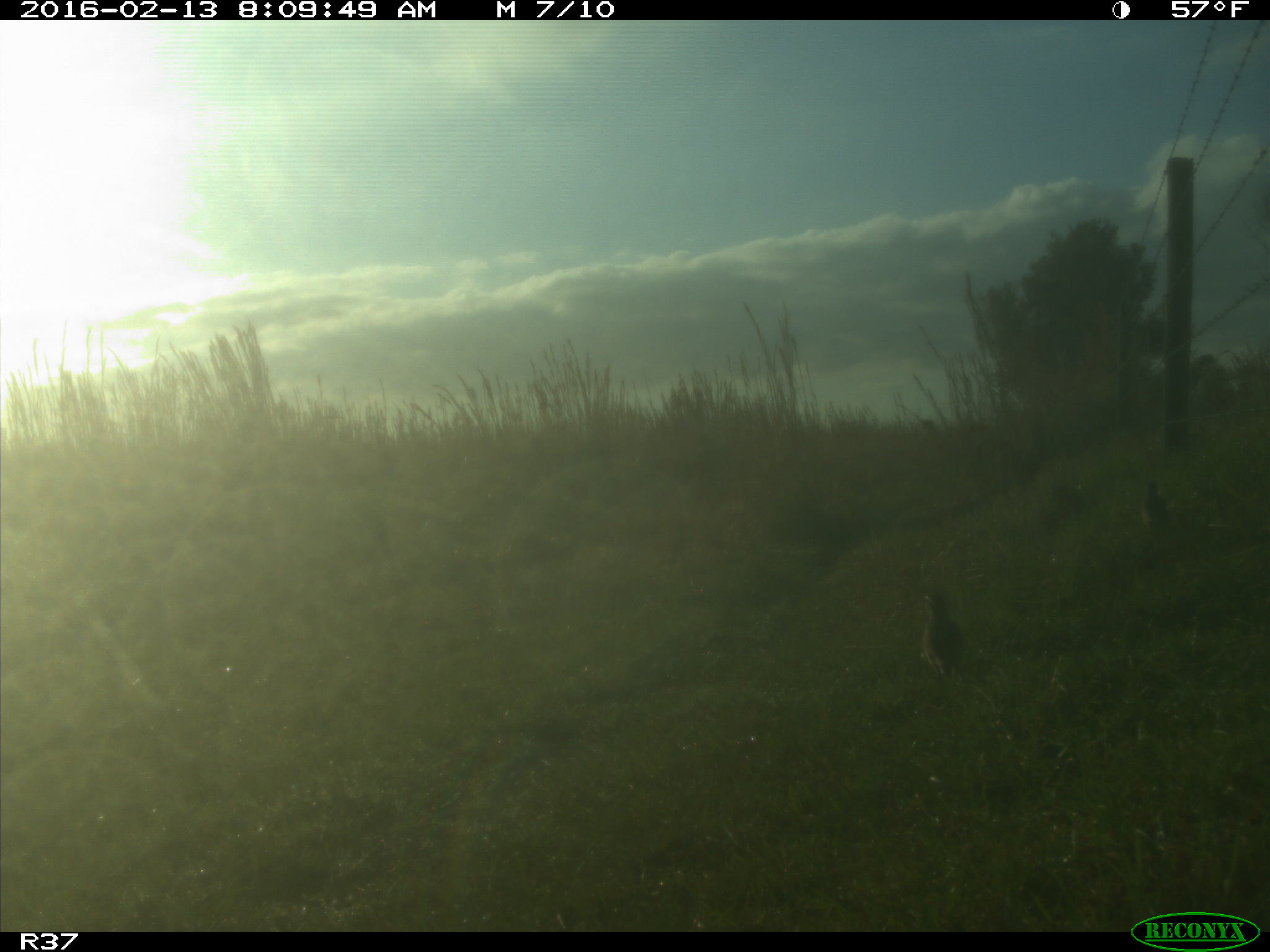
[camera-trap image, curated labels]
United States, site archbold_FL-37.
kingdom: Animalia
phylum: Chordata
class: Aves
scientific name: Aves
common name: birds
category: unidentified bird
Unidentified bird (birds) (Aves).